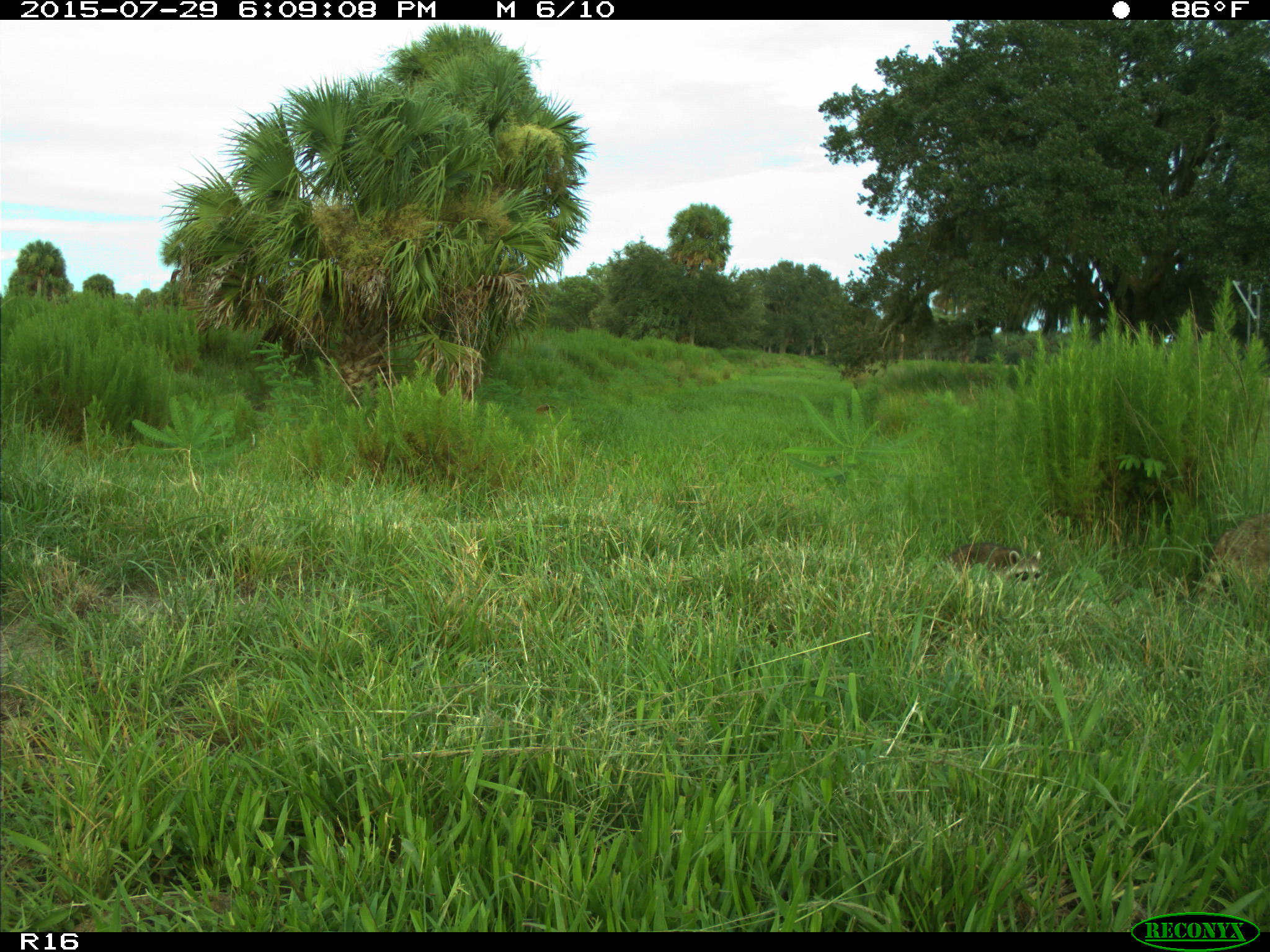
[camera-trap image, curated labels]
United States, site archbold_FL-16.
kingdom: Animalia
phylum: Chordata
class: Mammalia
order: Carnivora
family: Procyonidae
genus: Procyon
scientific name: Procyon lotor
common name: common raccoon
Procyon lotor (common raccoon).